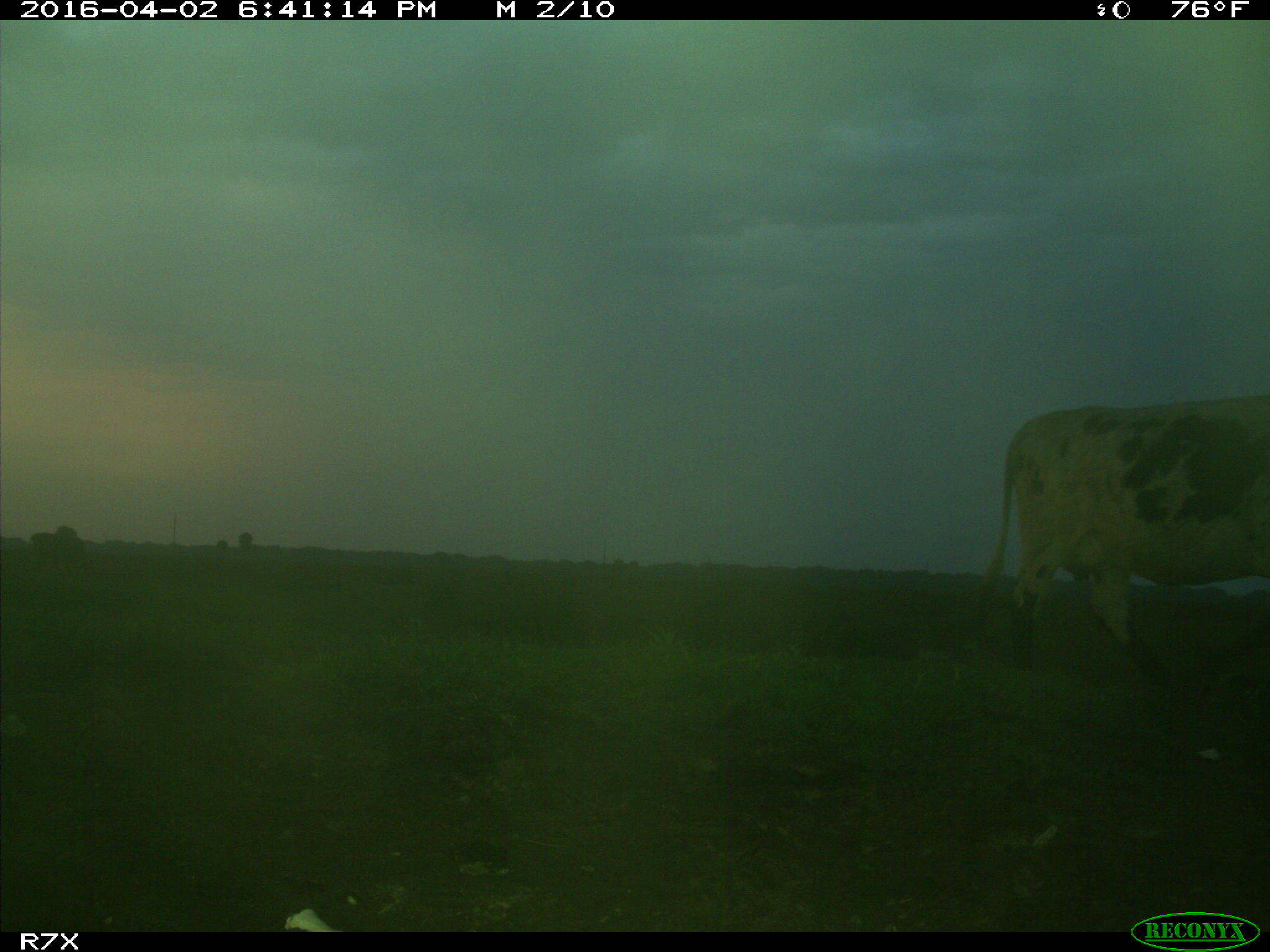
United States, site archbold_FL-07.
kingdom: Animalia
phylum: Chordata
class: Mammalia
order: Artiodactyla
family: Bovidae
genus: Bos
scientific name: Bos taurus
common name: domestic cow